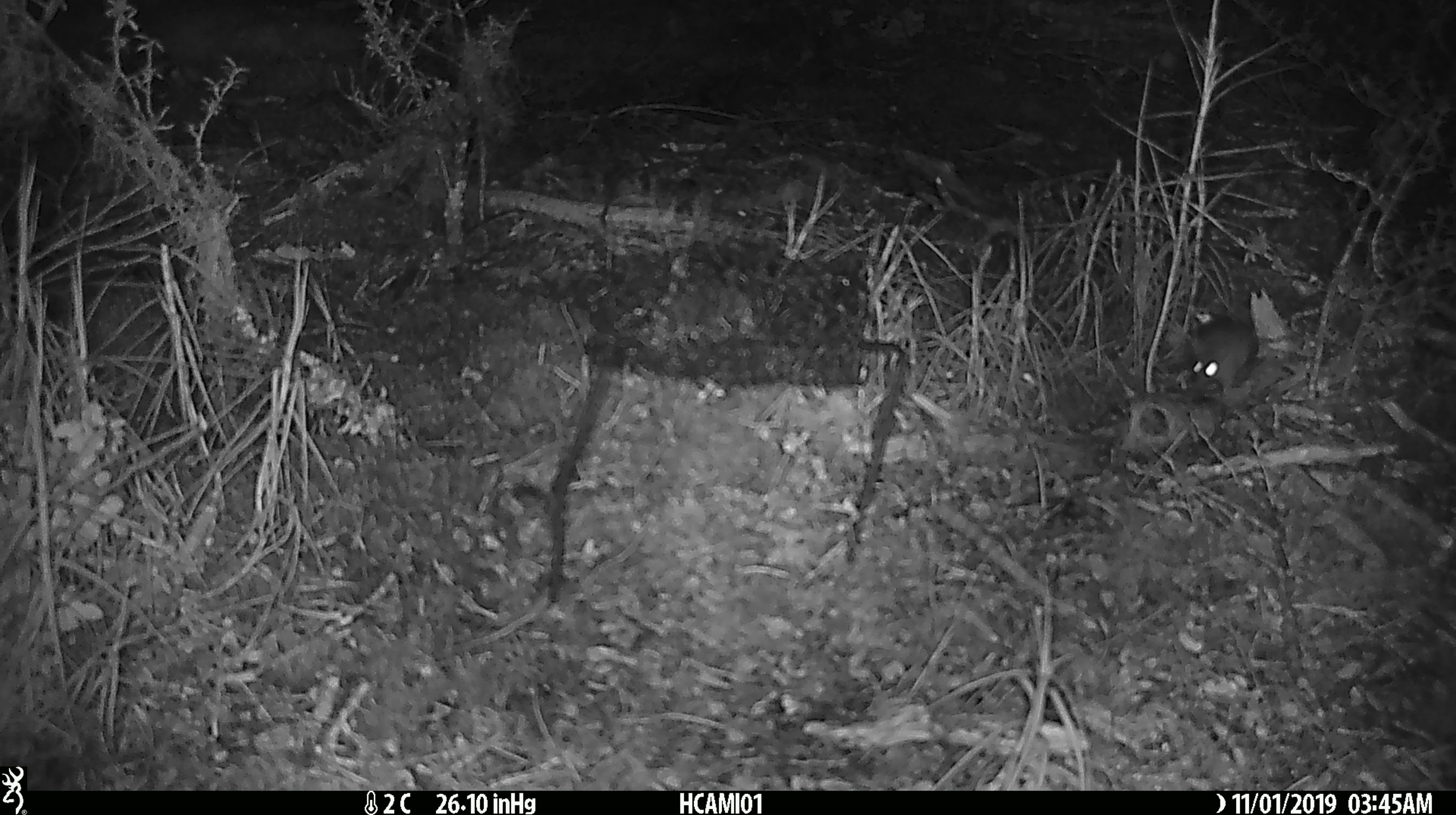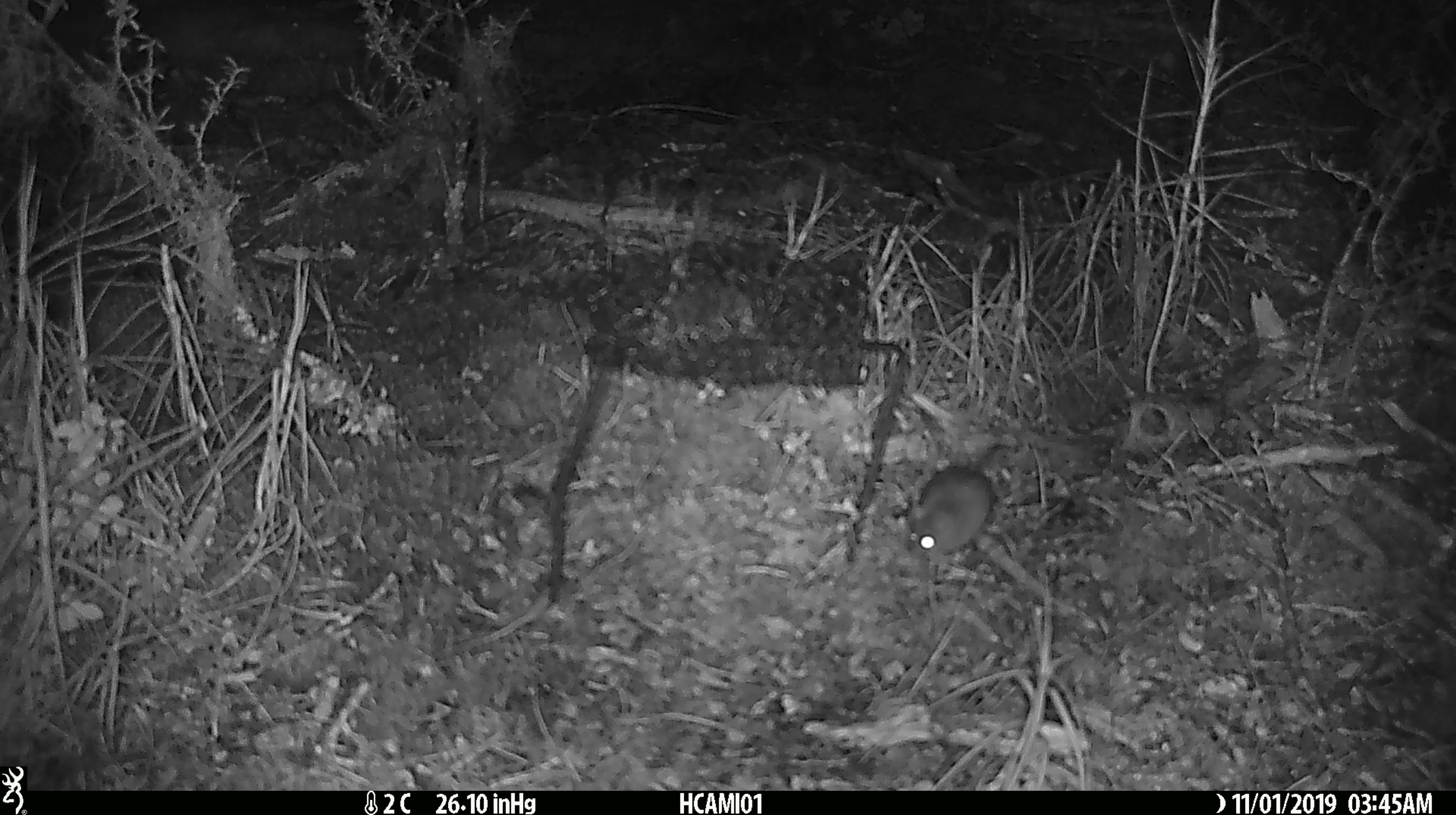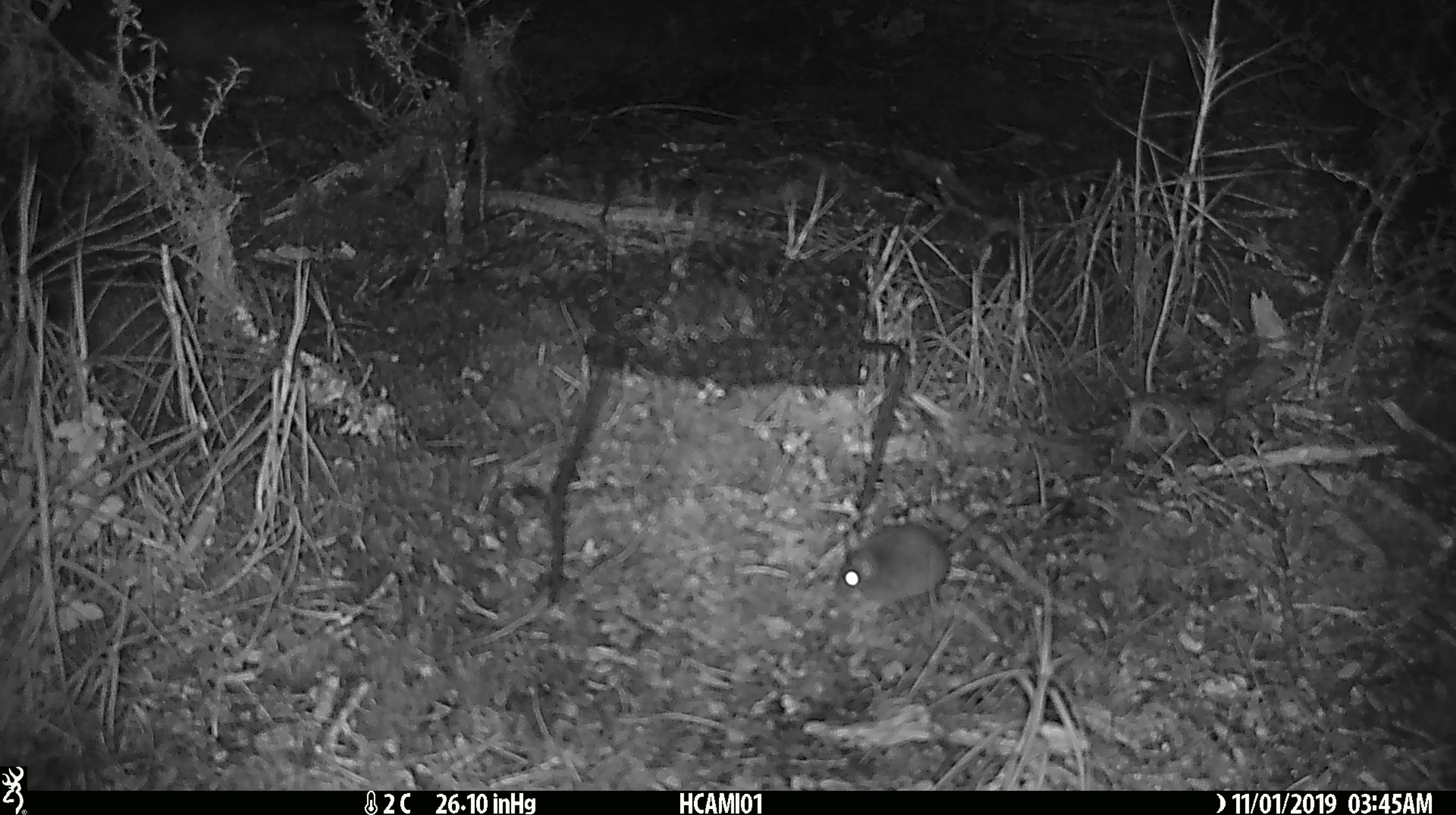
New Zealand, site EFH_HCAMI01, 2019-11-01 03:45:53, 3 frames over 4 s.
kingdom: Animalia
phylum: Chordata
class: Mammalia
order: Rodentia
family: Muridae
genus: Mus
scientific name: Mus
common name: mouse